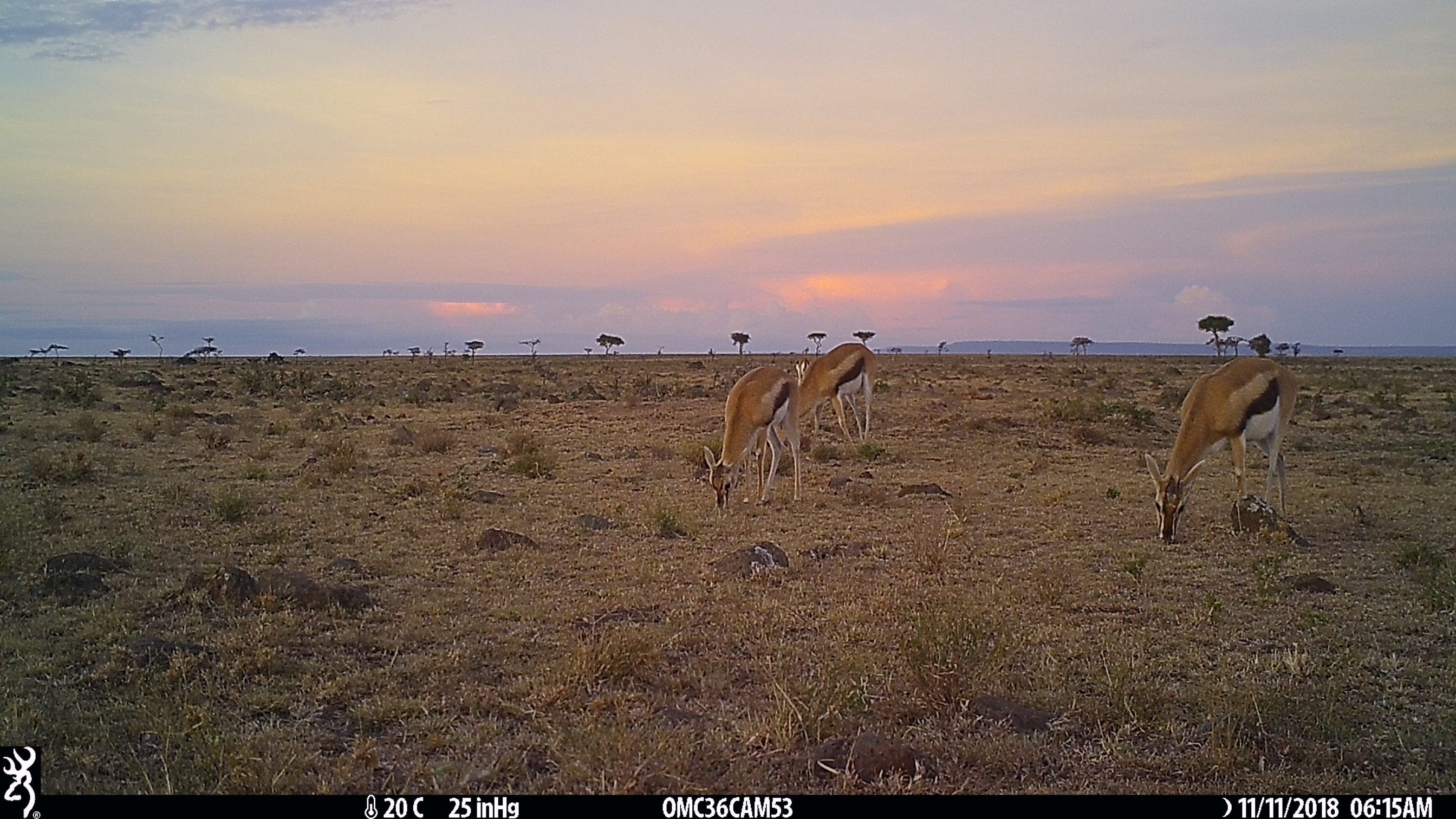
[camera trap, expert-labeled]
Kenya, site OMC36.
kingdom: Animalia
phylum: Chordata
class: Mammalia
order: Artiodactyla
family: Bovidae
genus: Eudorcas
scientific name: Eudorcas thomsonii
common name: thomon's gazelle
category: gazelle thomsons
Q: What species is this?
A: Gazelle thomsons (thomon's gazelle) (Eudorcas thomsonii).